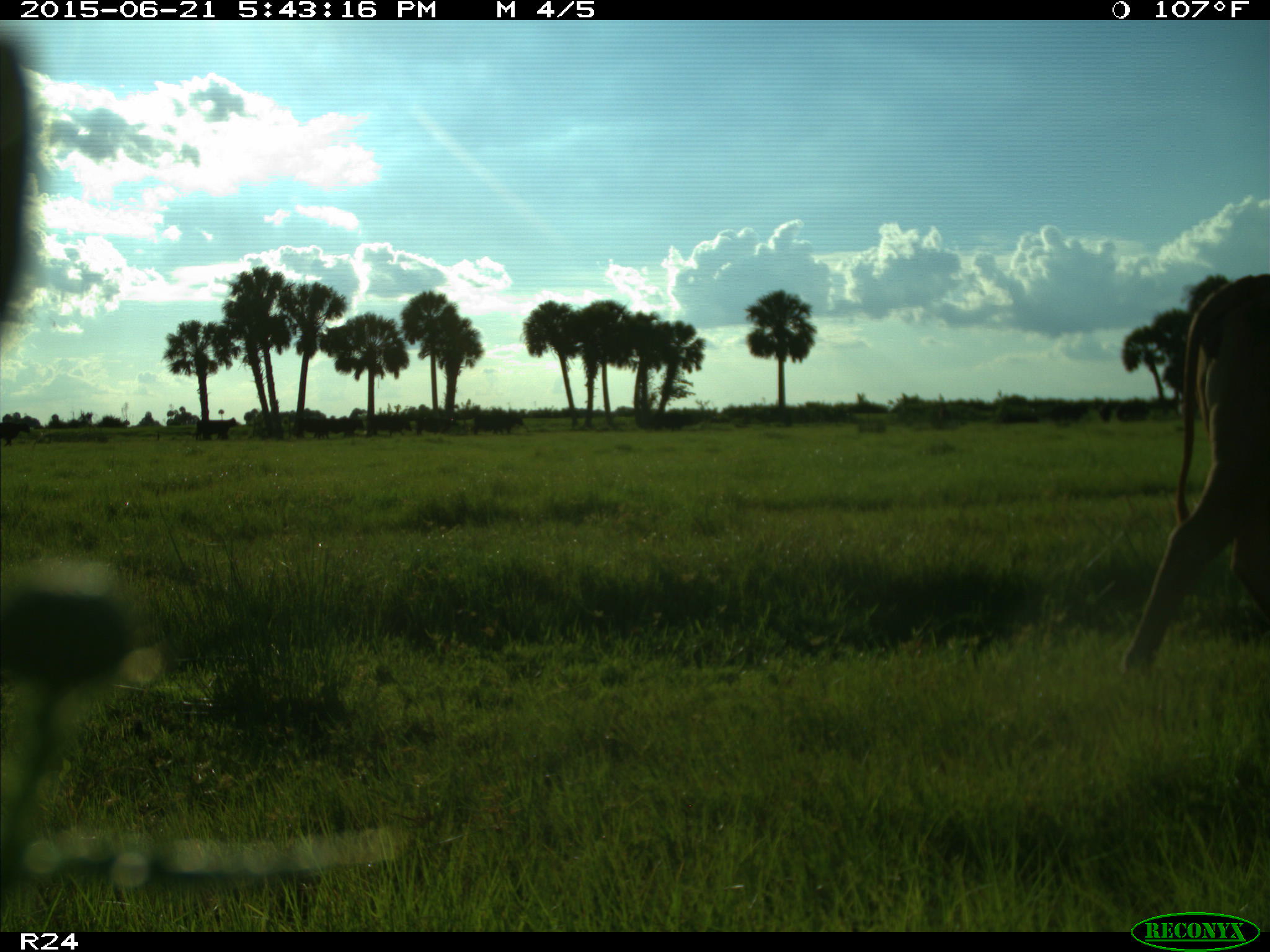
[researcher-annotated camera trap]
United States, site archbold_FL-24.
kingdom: Animalia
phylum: Chordata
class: Mammalia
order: Artiodactyla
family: Bovidae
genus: Bos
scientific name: Bos taurus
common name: domestic cow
Bos taurus (domestic cow).